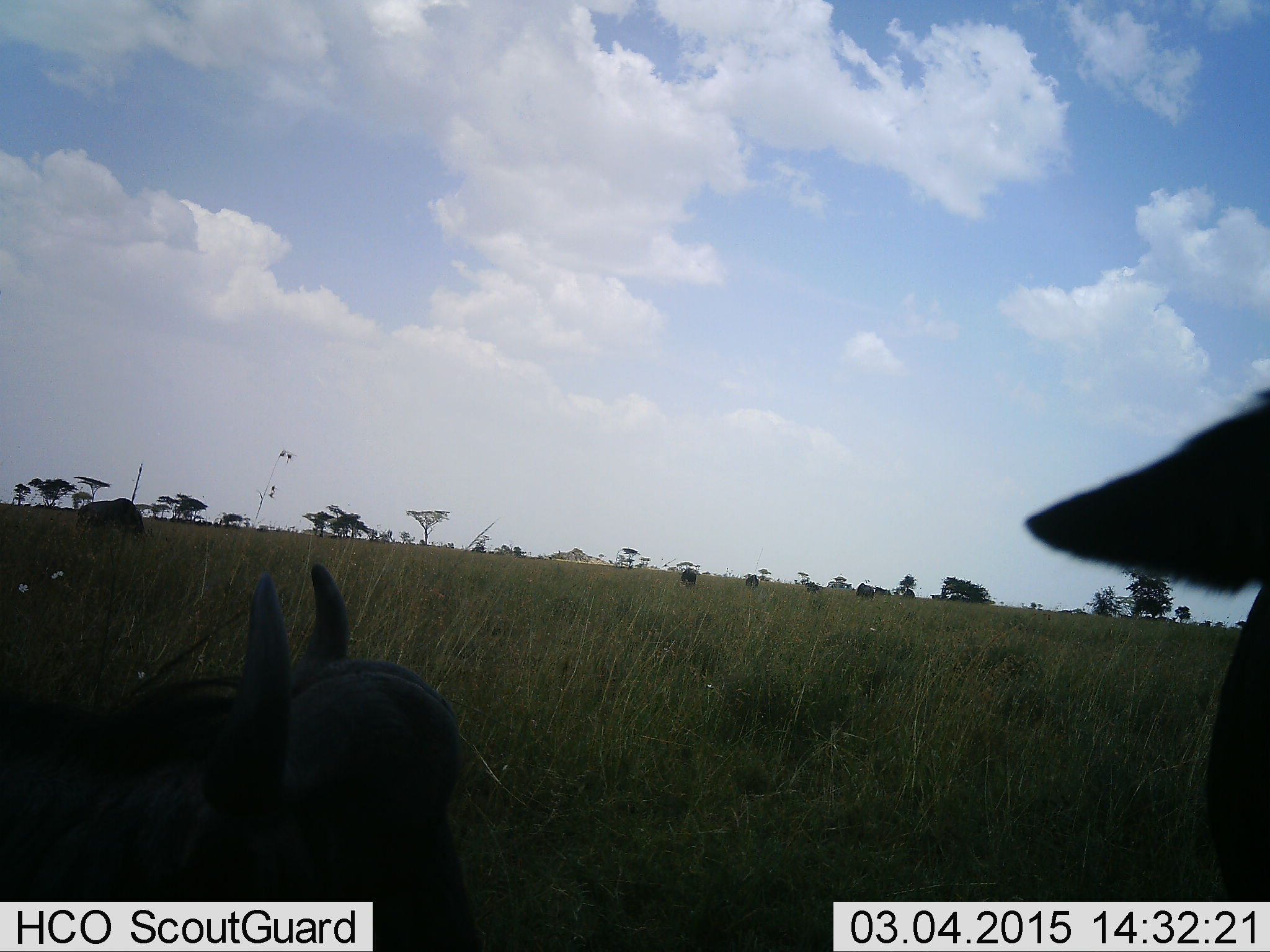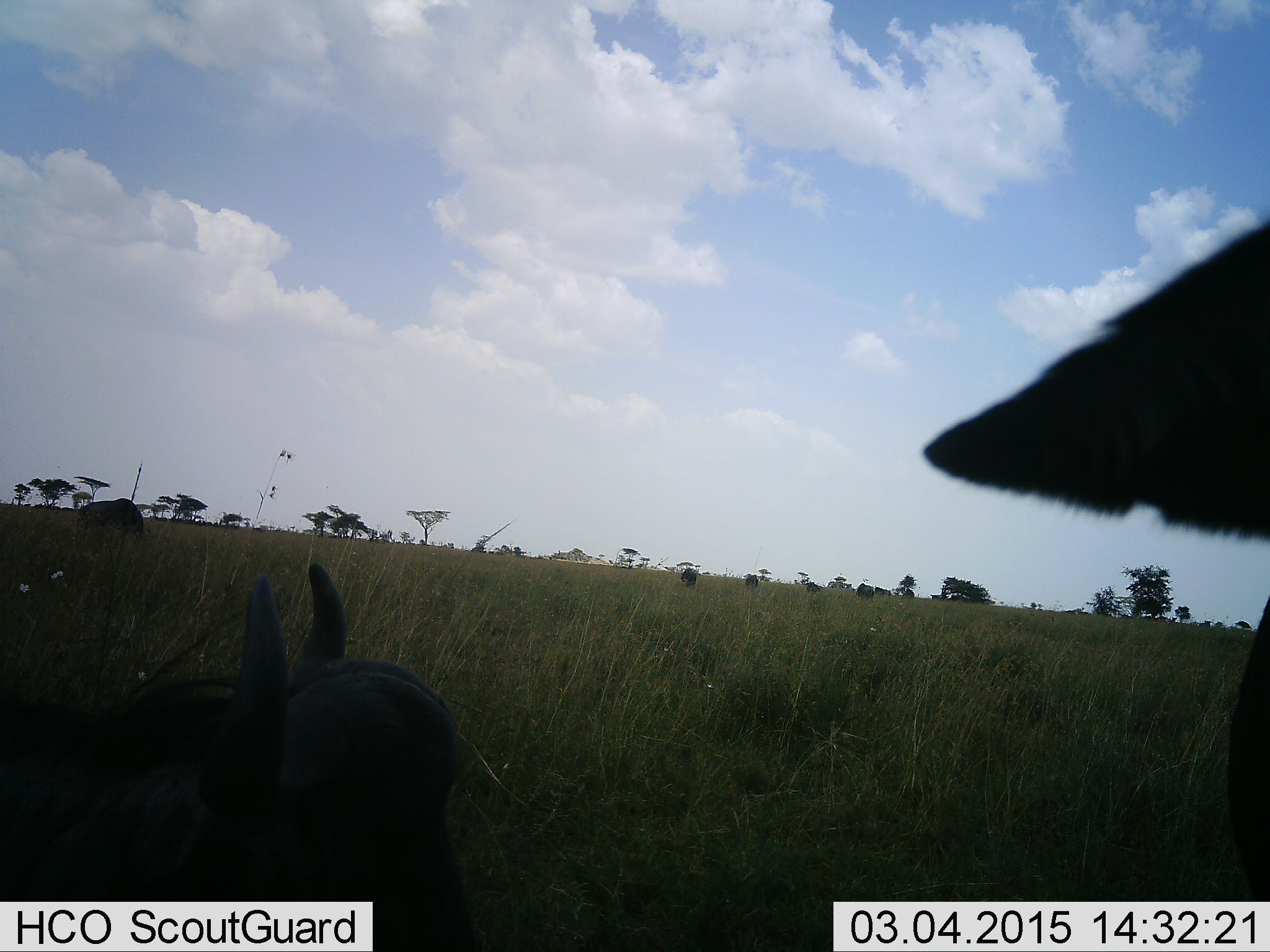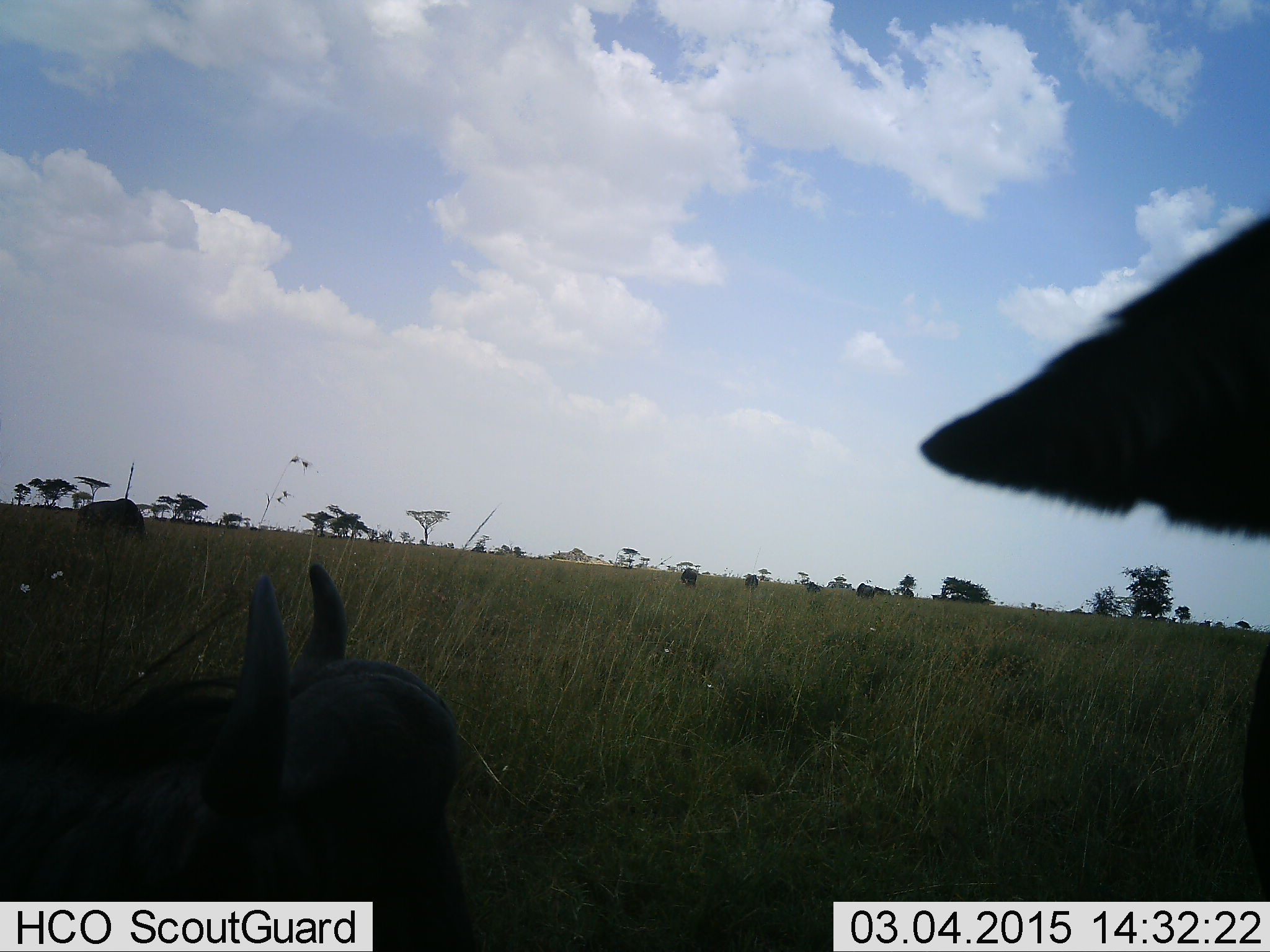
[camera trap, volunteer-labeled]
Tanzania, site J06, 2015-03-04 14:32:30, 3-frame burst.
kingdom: Animalia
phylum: Chordata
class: Mammalia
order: Artiodactyla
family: Bovidae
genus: Connochaetes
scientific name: Connochaetes taurinus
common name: blue wildebeest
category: wildebeest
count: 3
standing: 80%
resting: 80%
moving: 0%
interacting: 0%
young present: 10%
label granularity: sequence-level